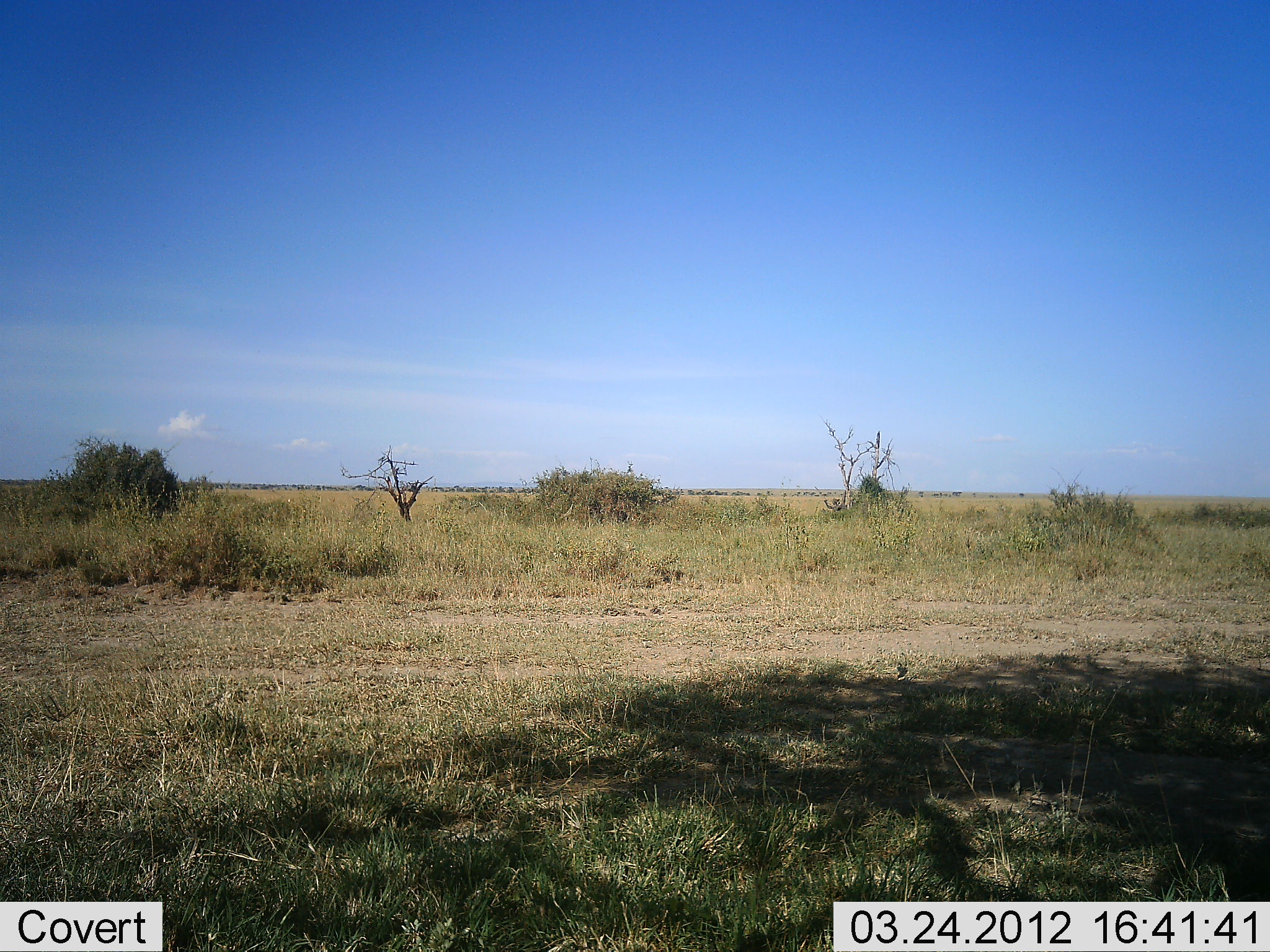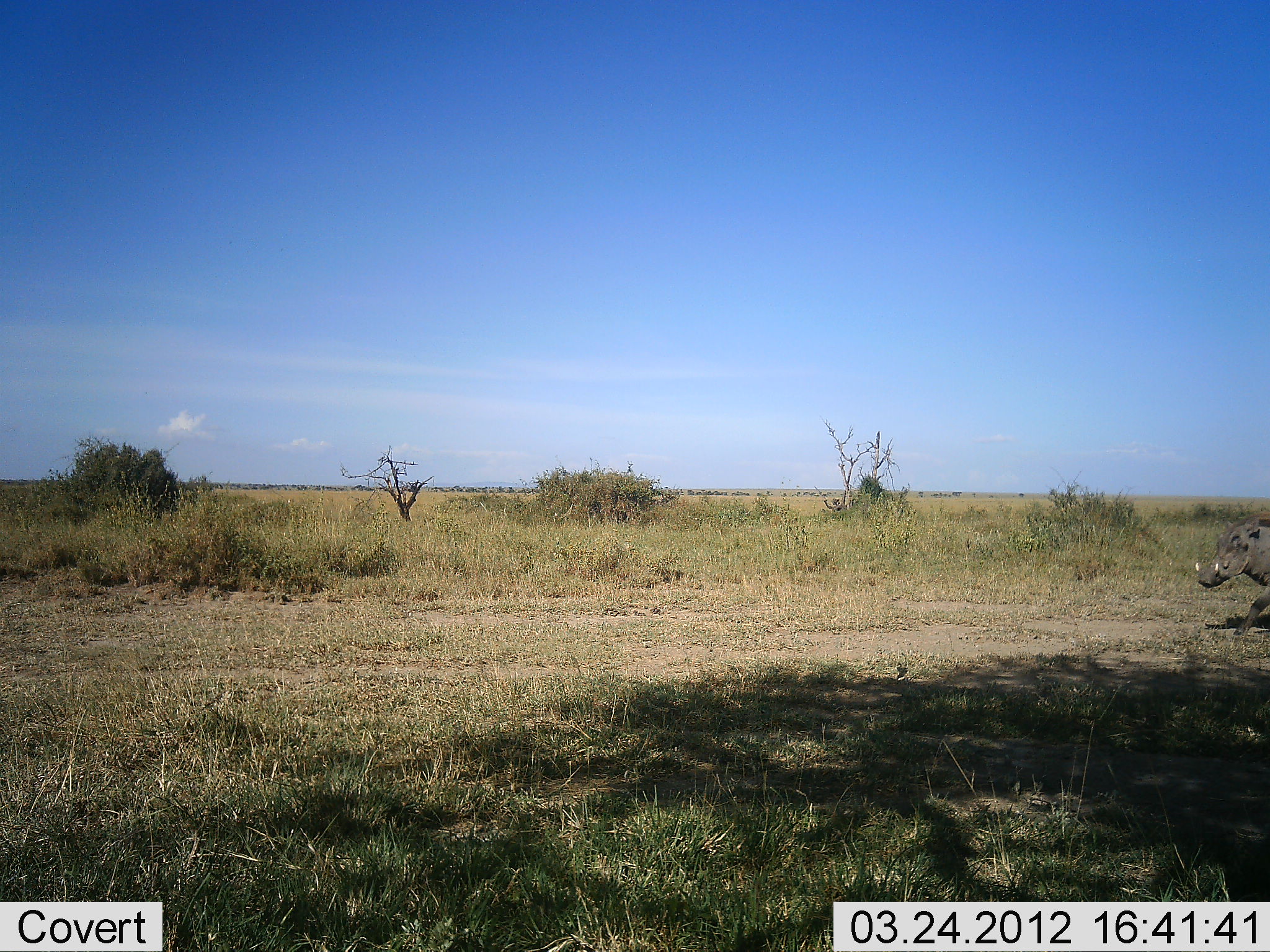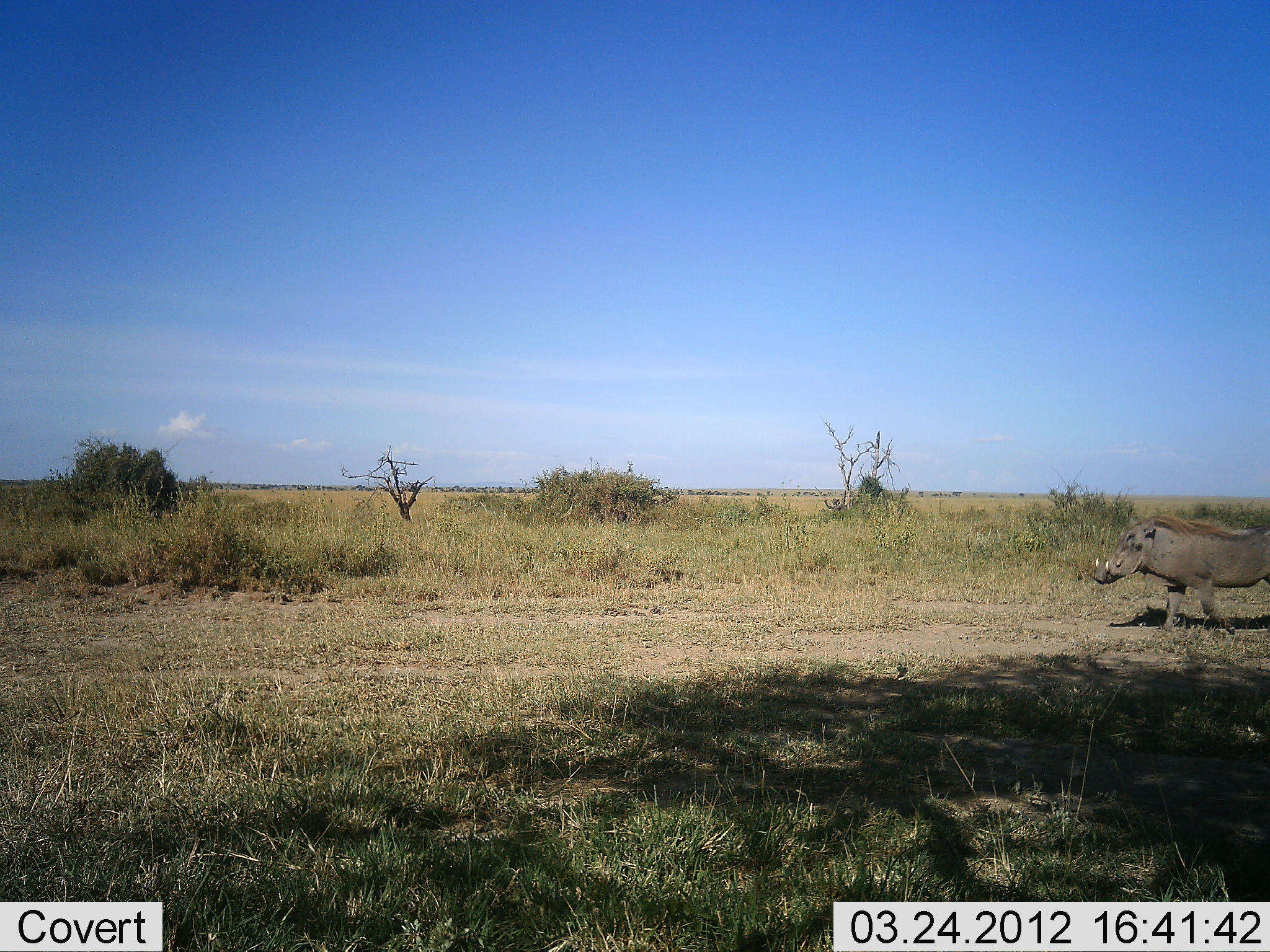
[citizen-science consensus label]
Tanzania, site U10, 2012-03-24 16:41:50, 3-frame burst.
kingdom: Animalia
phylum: Chordata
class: Mammalia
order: Artiodactyla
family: Suidae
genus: Phacochoerus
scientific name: Phacochoerus africanus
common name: warthog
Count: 1.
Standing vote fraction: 6%.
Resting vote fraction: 0%.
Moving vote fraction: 100%.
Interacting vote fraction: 0%.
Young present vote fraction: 0%.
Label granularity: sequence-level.